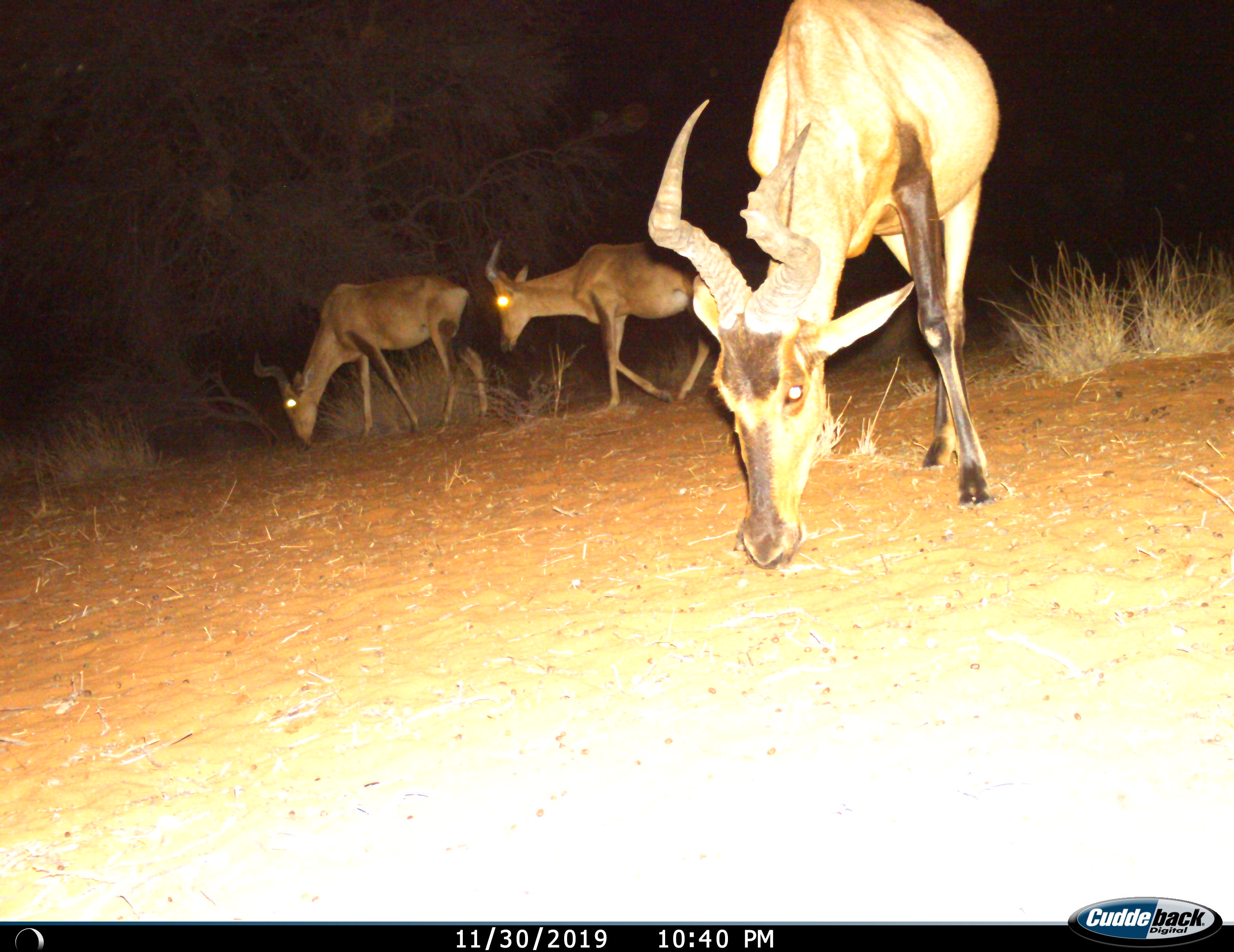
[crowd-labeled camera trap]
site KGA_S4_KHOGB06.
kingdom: Animalia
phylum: Chordata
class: Mammalia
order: Artiodactyla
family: Bovidae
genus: Alcelaphus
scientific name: Alcelaphus buselaphus caama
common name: red hartebeest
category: hartebeestred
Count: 3.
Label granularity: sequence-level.